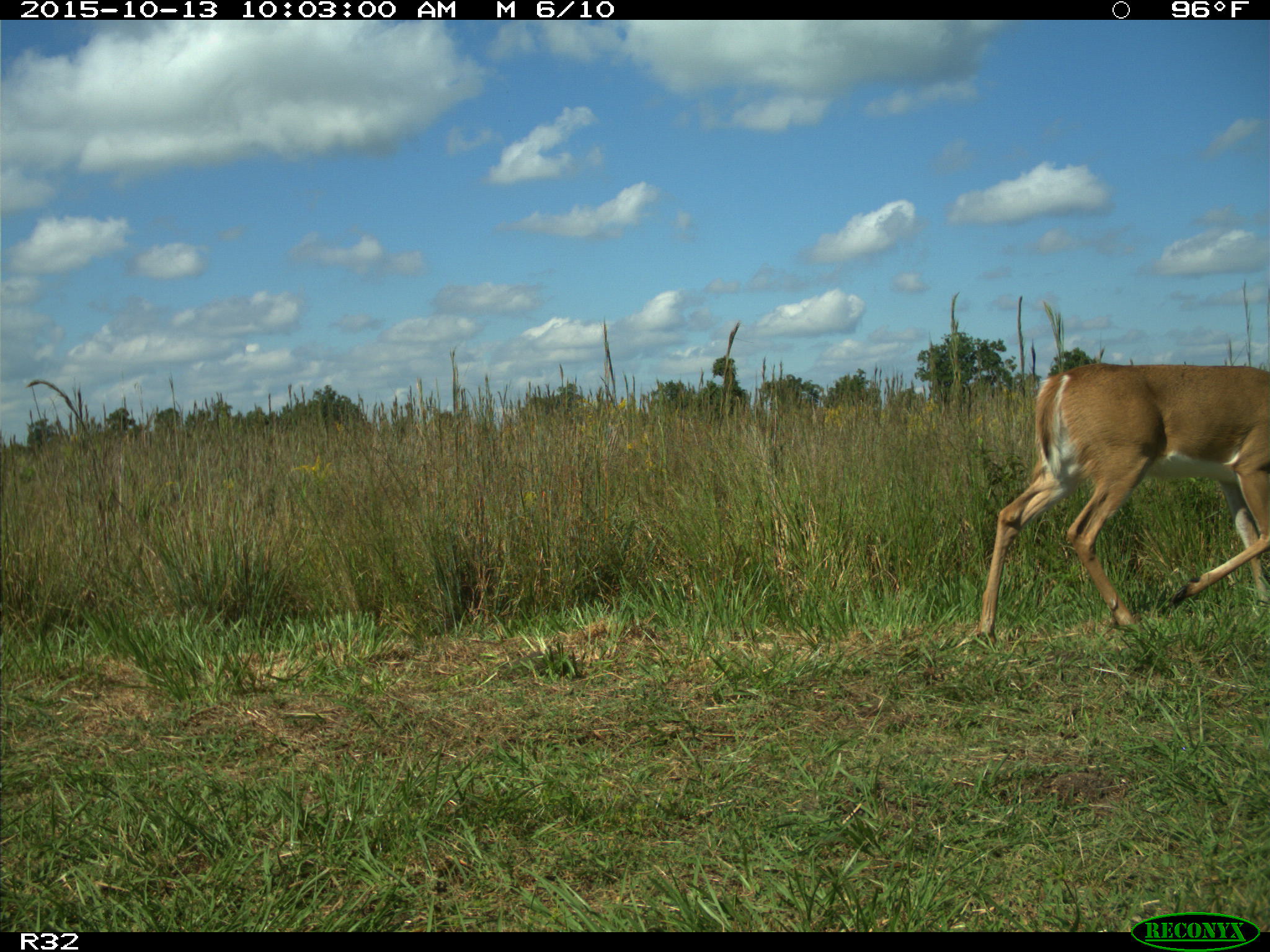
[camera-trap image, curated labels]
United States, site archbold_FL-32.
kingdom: Animalia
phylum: Chordata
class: Mammalia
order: Artiodactyla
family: Cervidae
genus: Odocoileus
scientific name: Odocoileus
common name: deer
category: unidentified deer